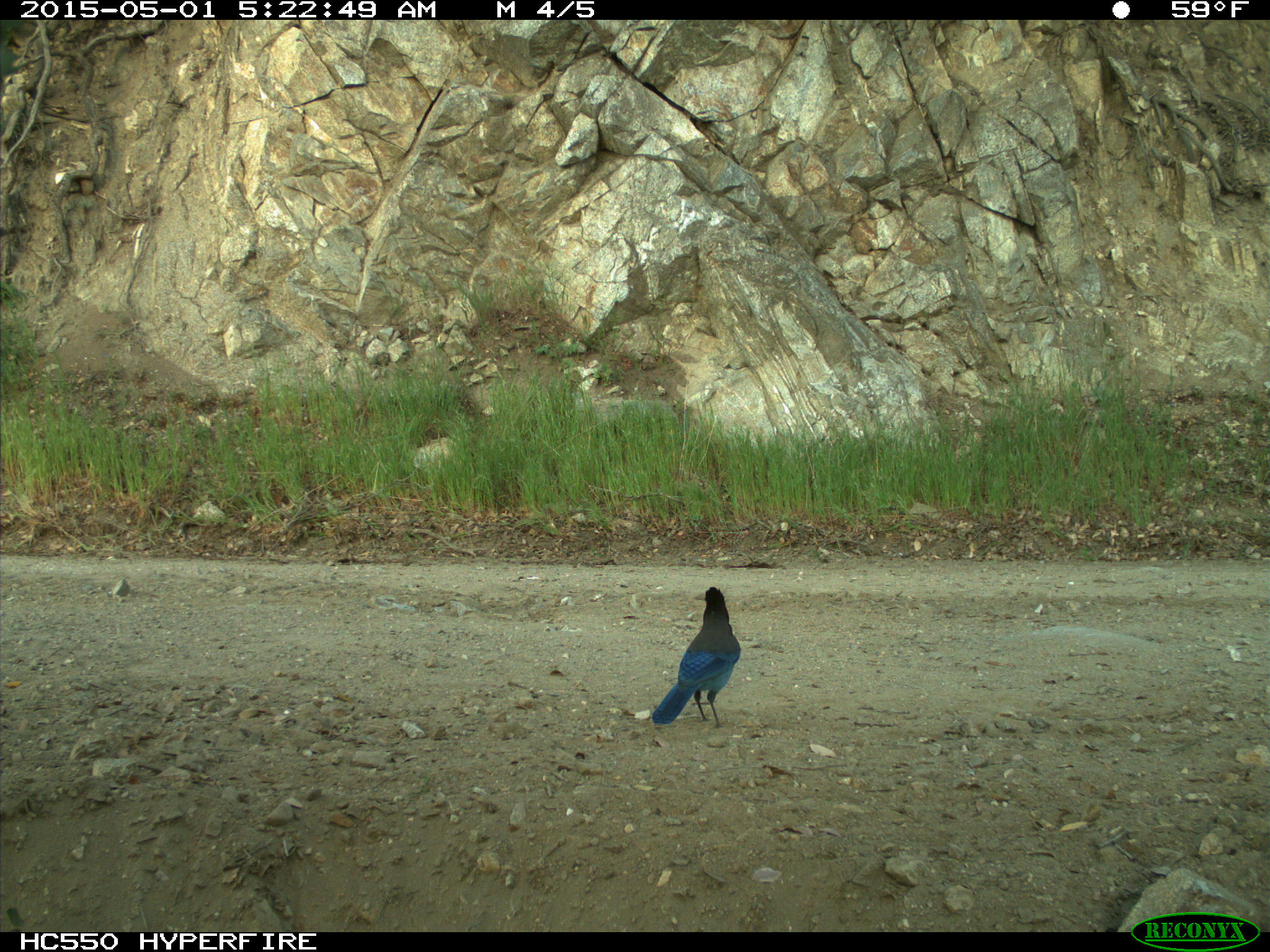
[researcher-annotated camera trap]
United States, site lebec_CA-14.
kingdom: Animalia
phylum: Chordata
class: Aves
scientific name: Aves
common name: birds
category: unidentified bird